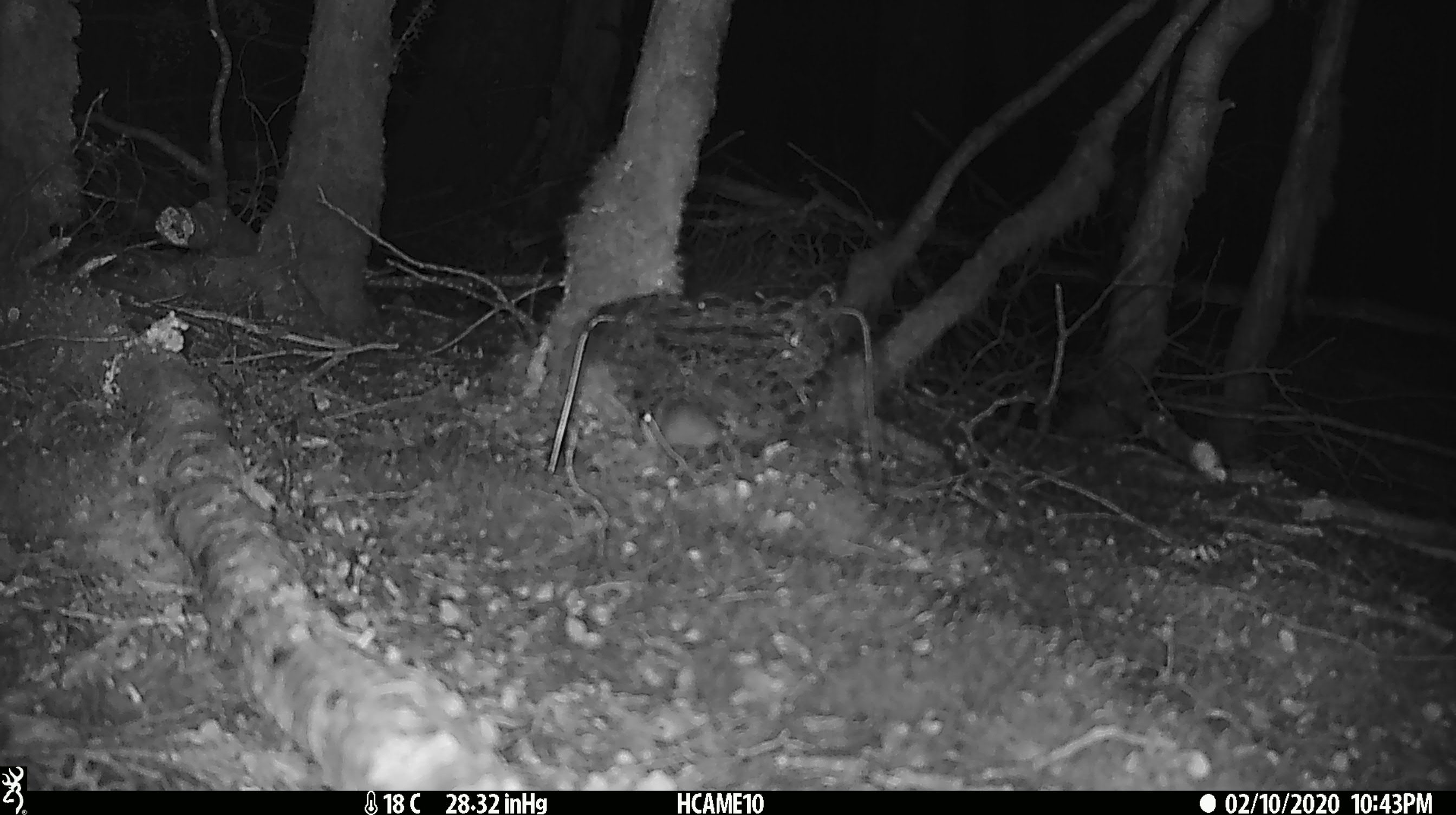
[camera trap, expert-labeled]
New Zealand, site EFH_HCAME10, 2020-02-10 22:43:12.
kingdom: Animalia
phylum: Chordata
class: Mammalia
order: Rodentia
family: Muridae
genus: Mus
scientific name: Mus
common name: mouse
Mouse (Mus).